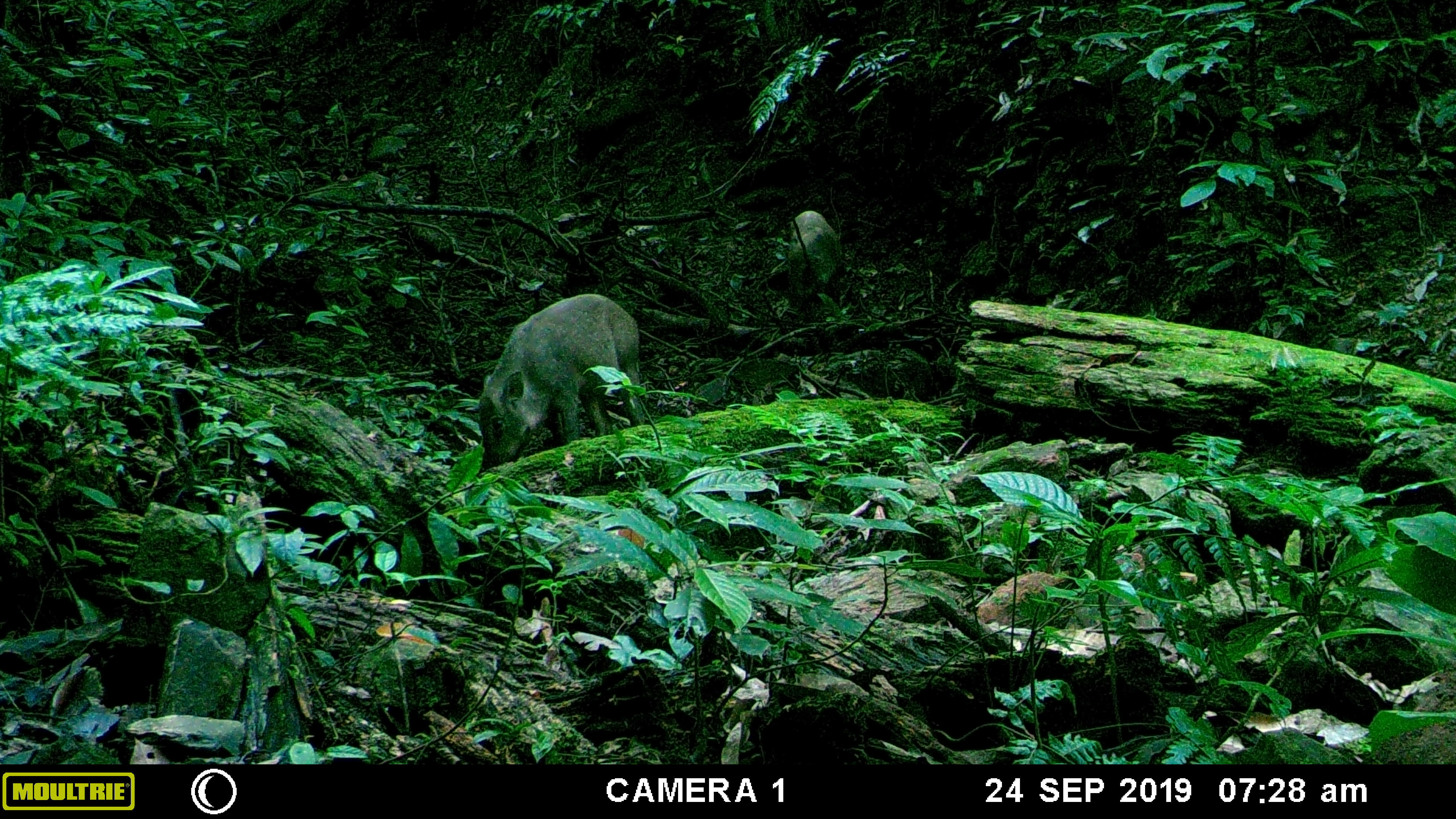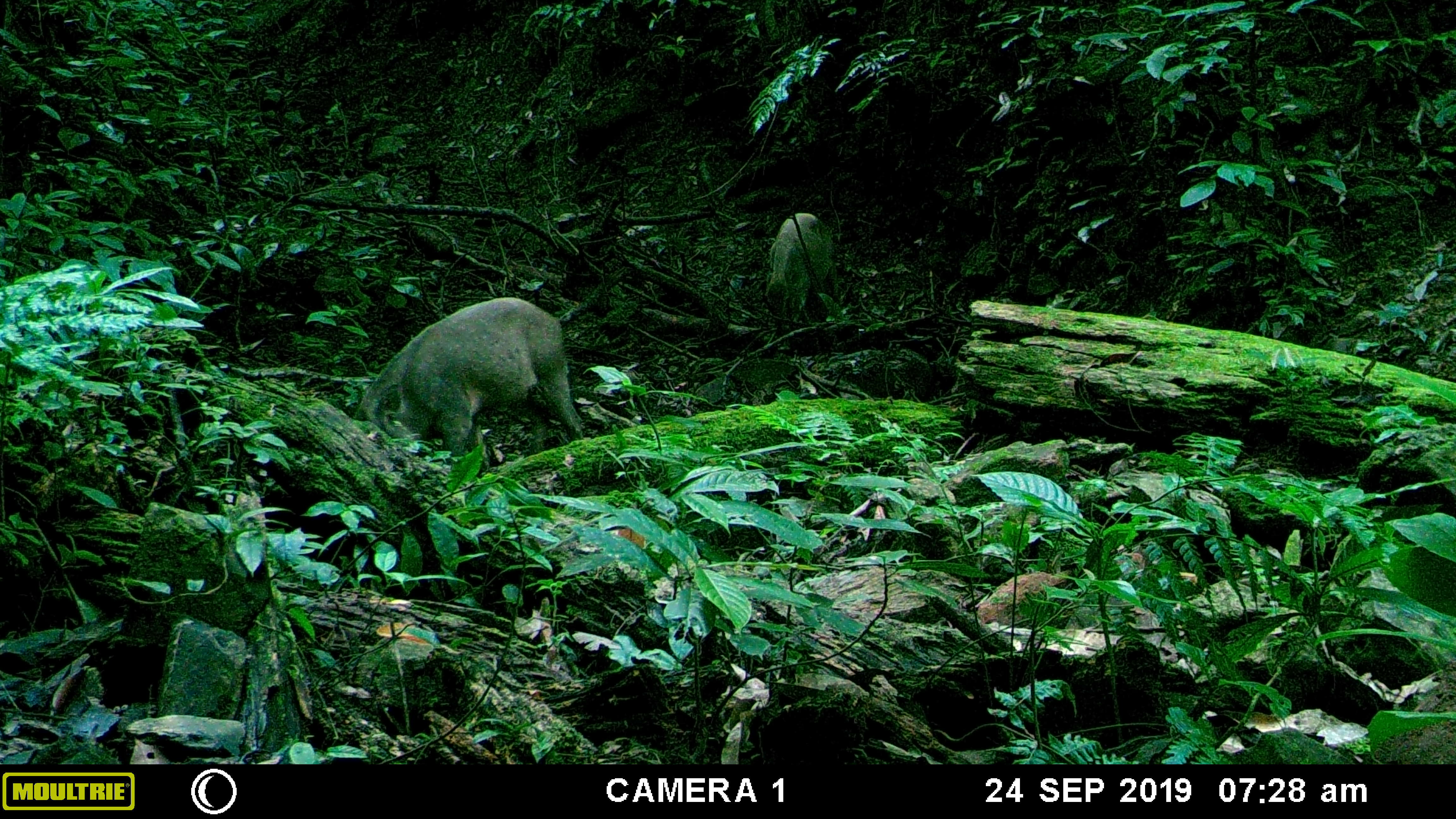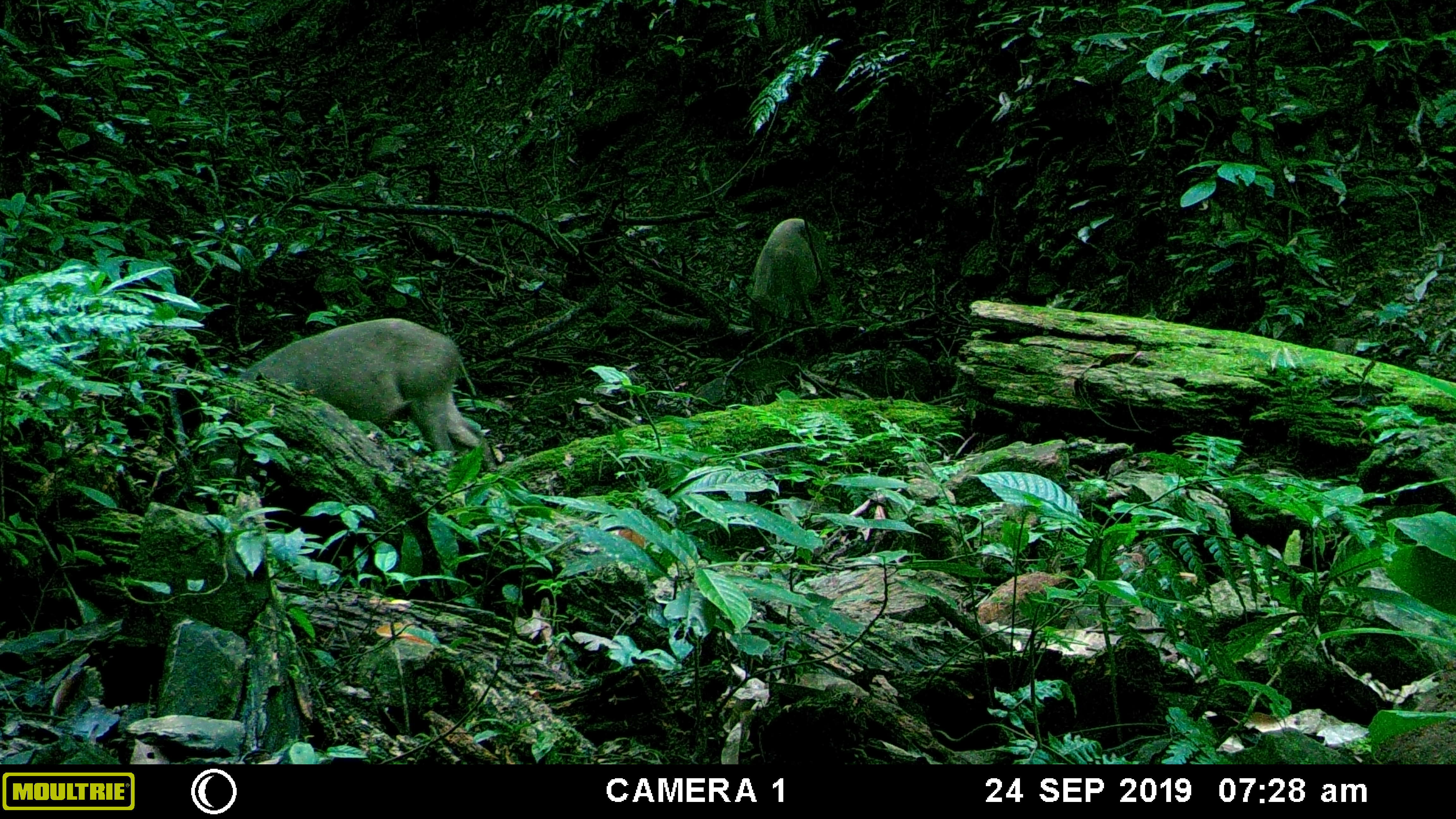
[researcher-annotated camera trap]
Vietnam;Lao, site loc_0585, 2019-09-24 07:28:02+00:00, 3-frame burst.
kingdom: Animalia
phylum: Chordata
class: Mammalia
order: Artiodactyla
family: Suidae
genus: Sus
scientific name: Sus scrofa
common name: eurasian wild pig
Eurasian wild pig (Sus scrofa). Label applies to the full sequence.